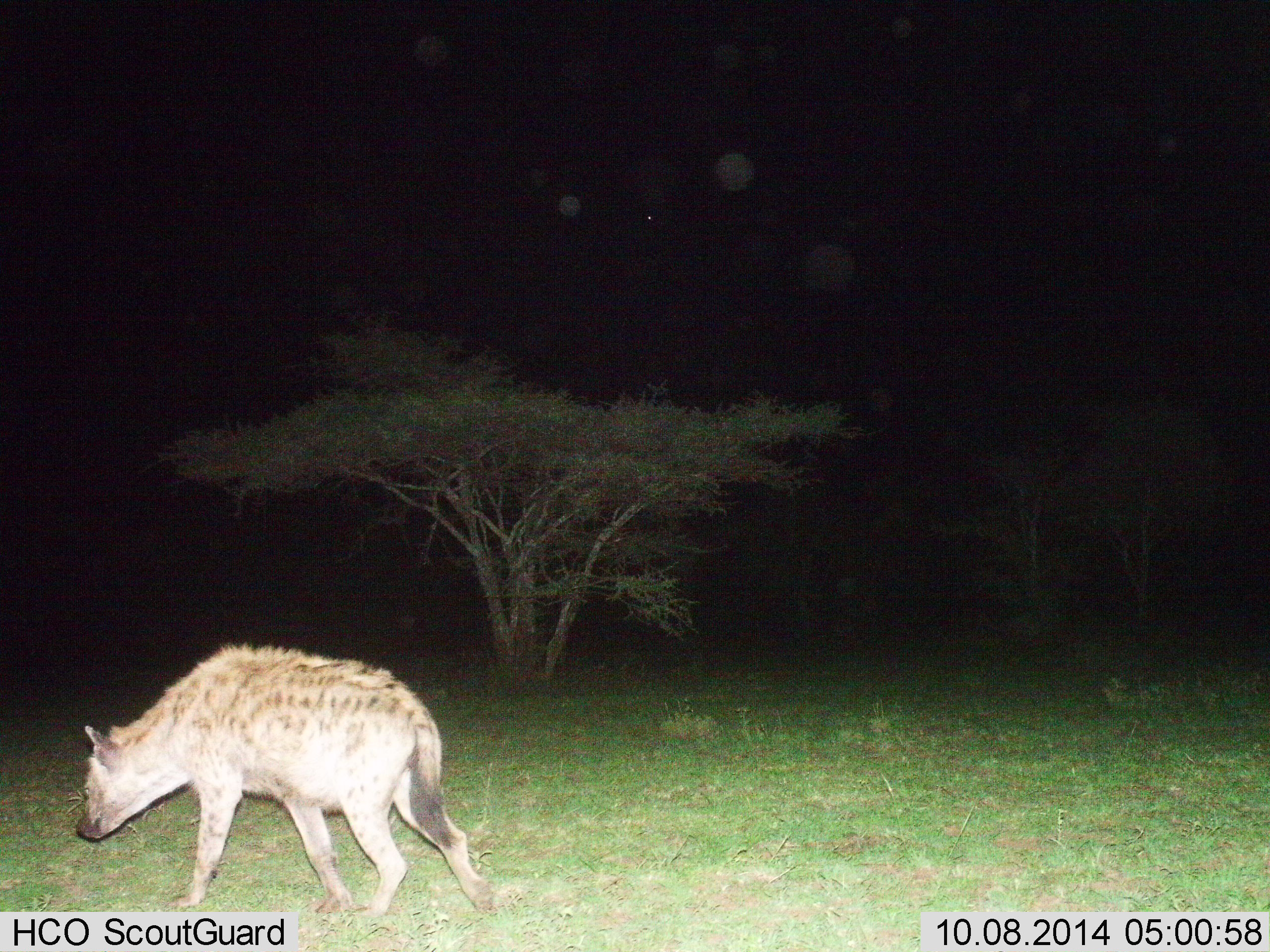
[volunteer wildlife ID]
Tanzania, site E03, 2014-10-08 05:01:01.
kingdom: Animalia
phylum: Chordata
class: Mammalia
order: Carnivora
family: Hyaenidae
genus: Crocuta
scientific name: Crocuta crocuta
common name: spotted hyena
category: hyenaspotted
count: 1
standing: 10%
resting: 0%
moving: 90%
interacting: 0%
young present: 0%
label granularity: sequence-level